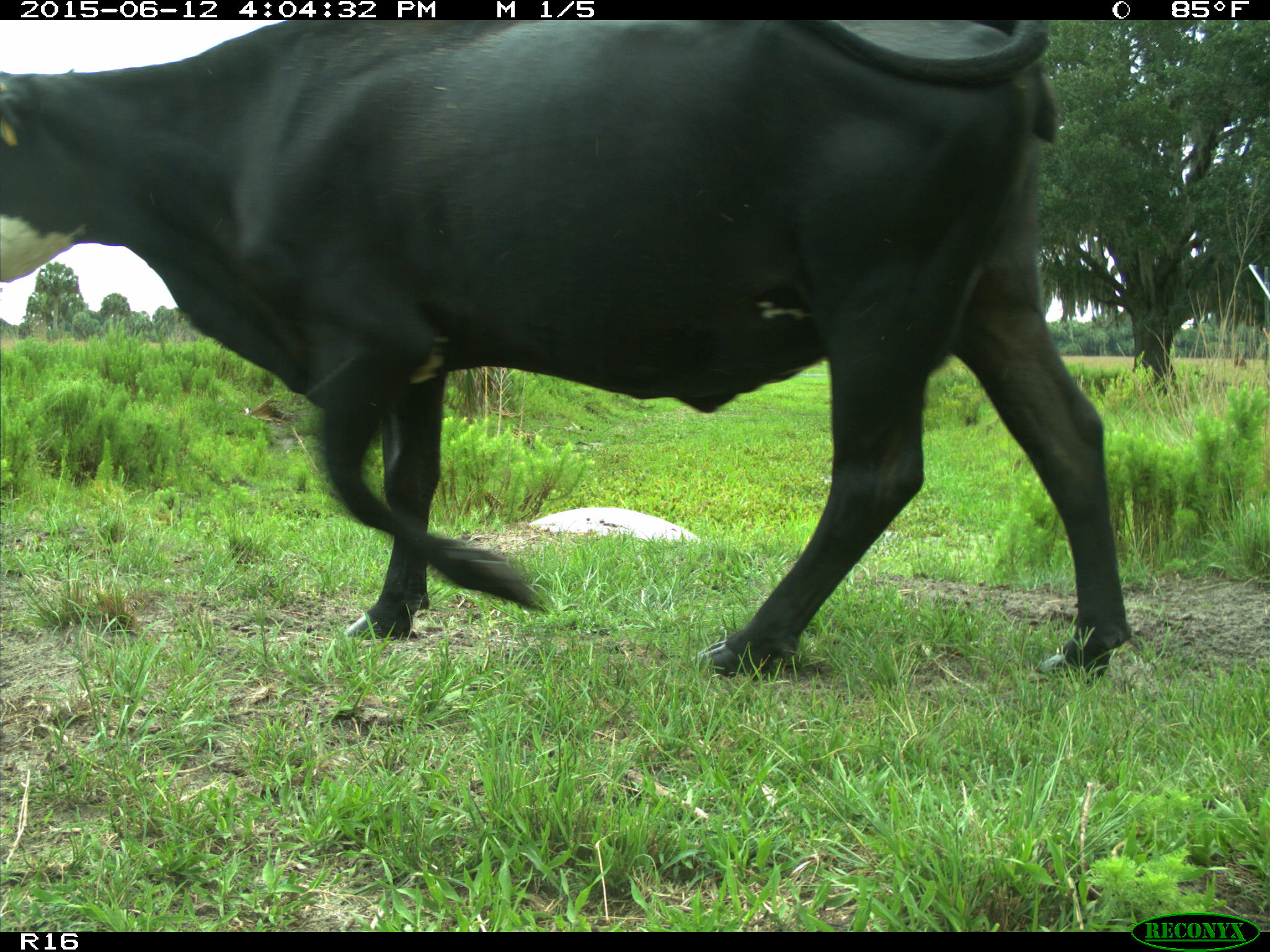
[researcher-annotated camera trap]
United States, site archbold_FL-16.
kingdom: Animalia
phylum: Chordata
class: Mammalia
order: Artiodactyla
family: Bovidae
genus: Bos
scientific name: Bos taurus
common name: domestic cow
Bos taurus (domestic cow).